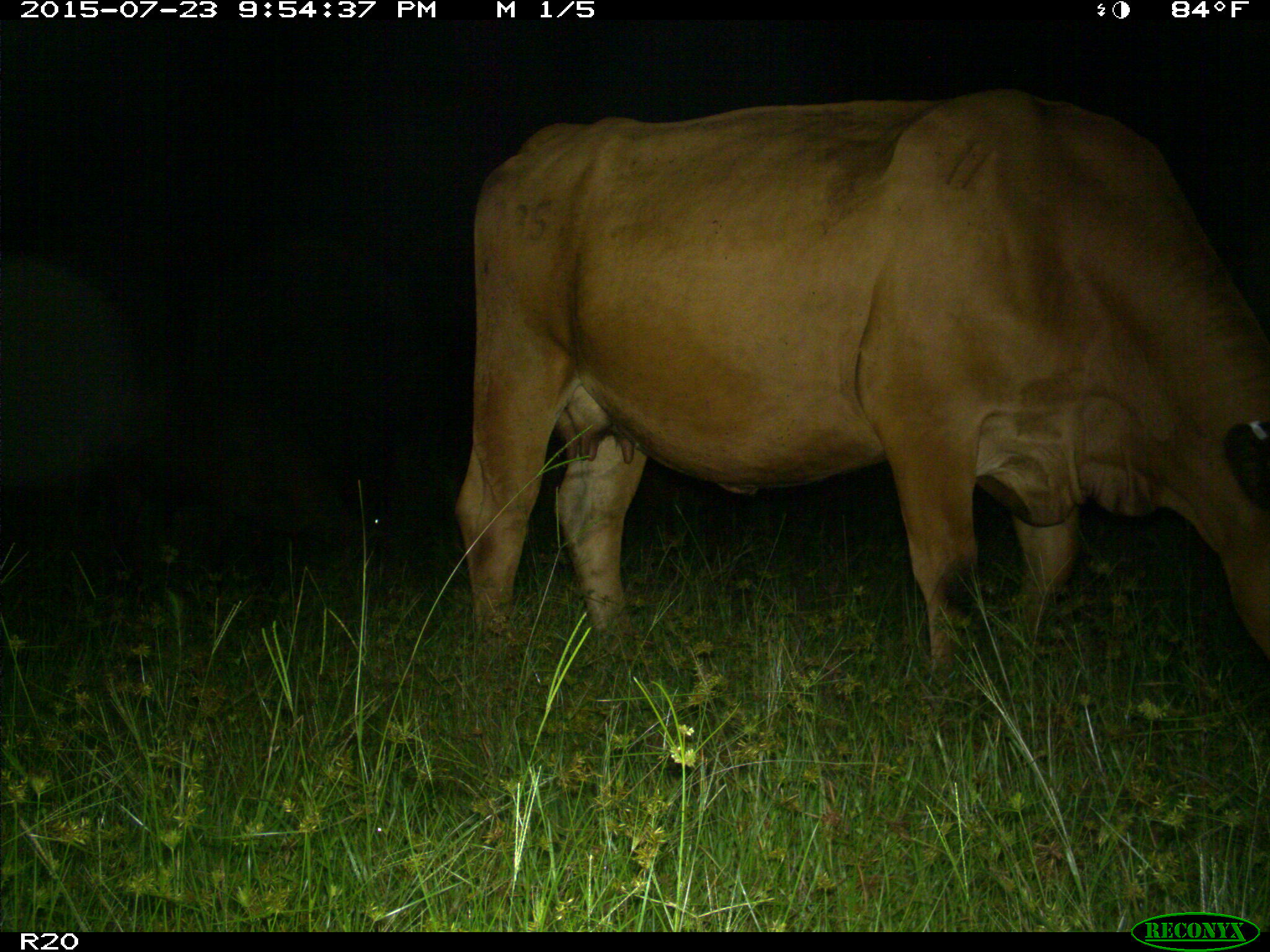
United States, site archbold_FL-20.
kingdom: Animalia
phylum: Chordata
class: Mammalia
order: Artiodactyla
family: Bovidae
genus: Bos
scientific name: Bos taurus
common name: domestic cow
Bos taurus (domestic cow).